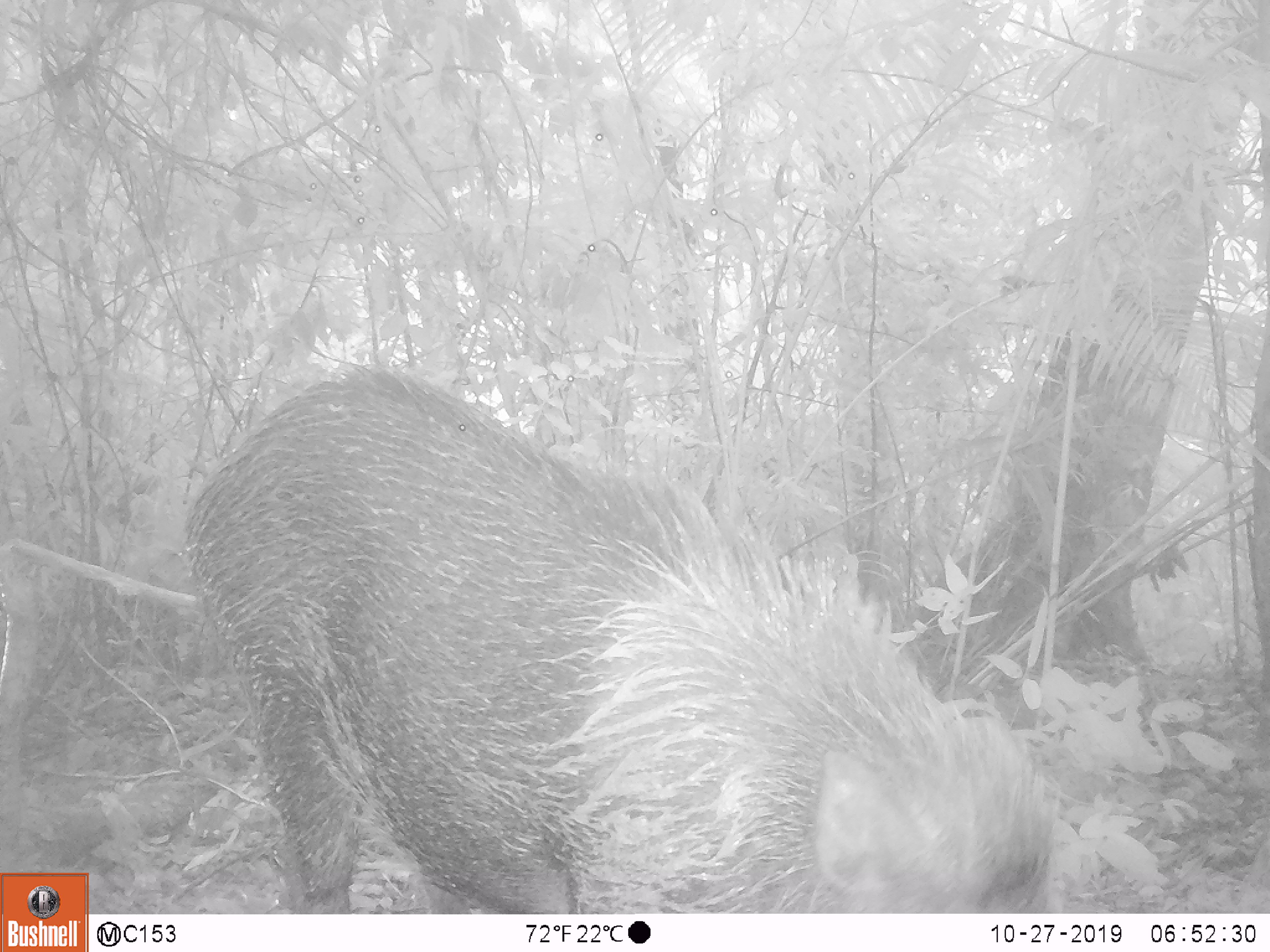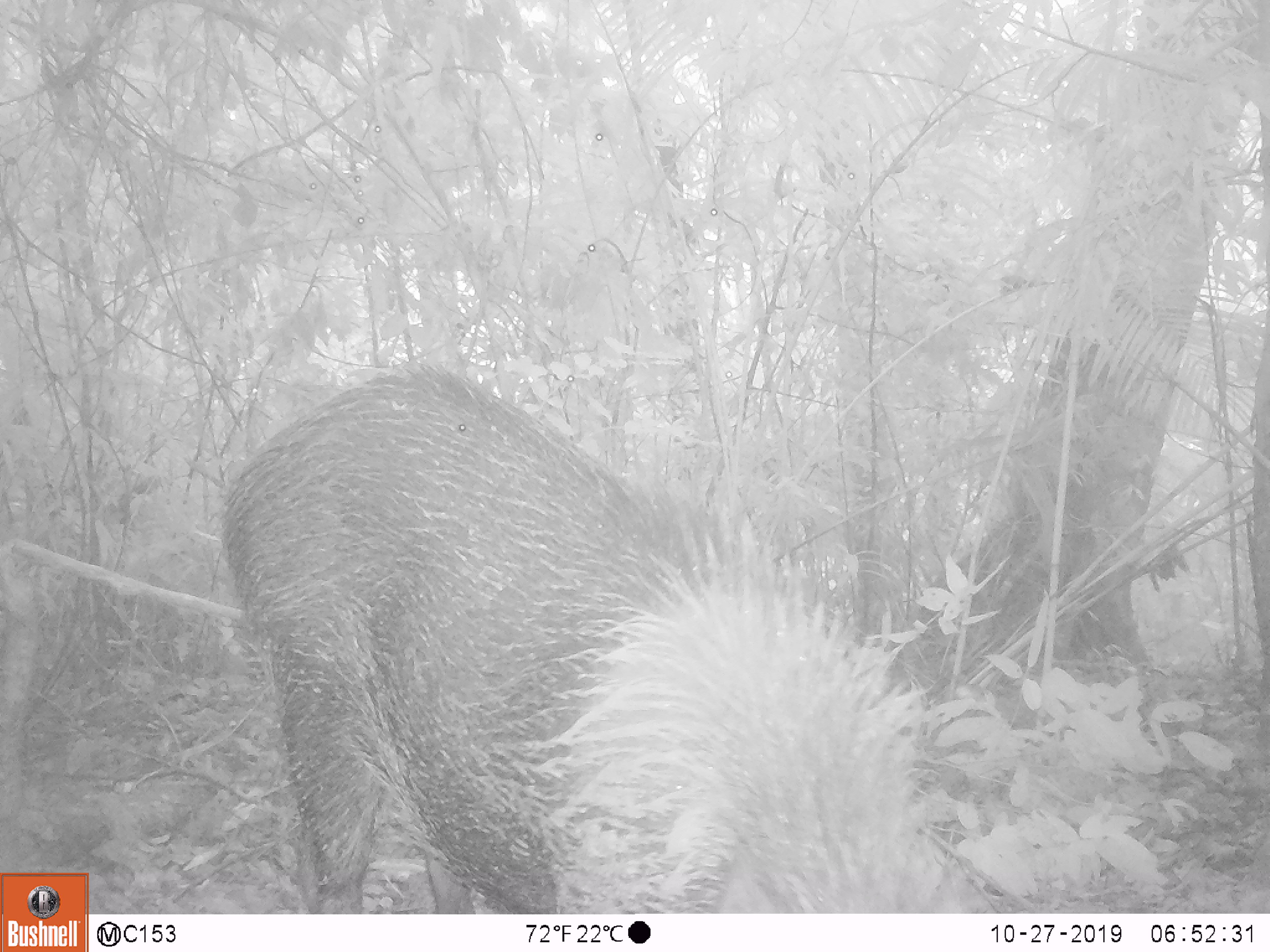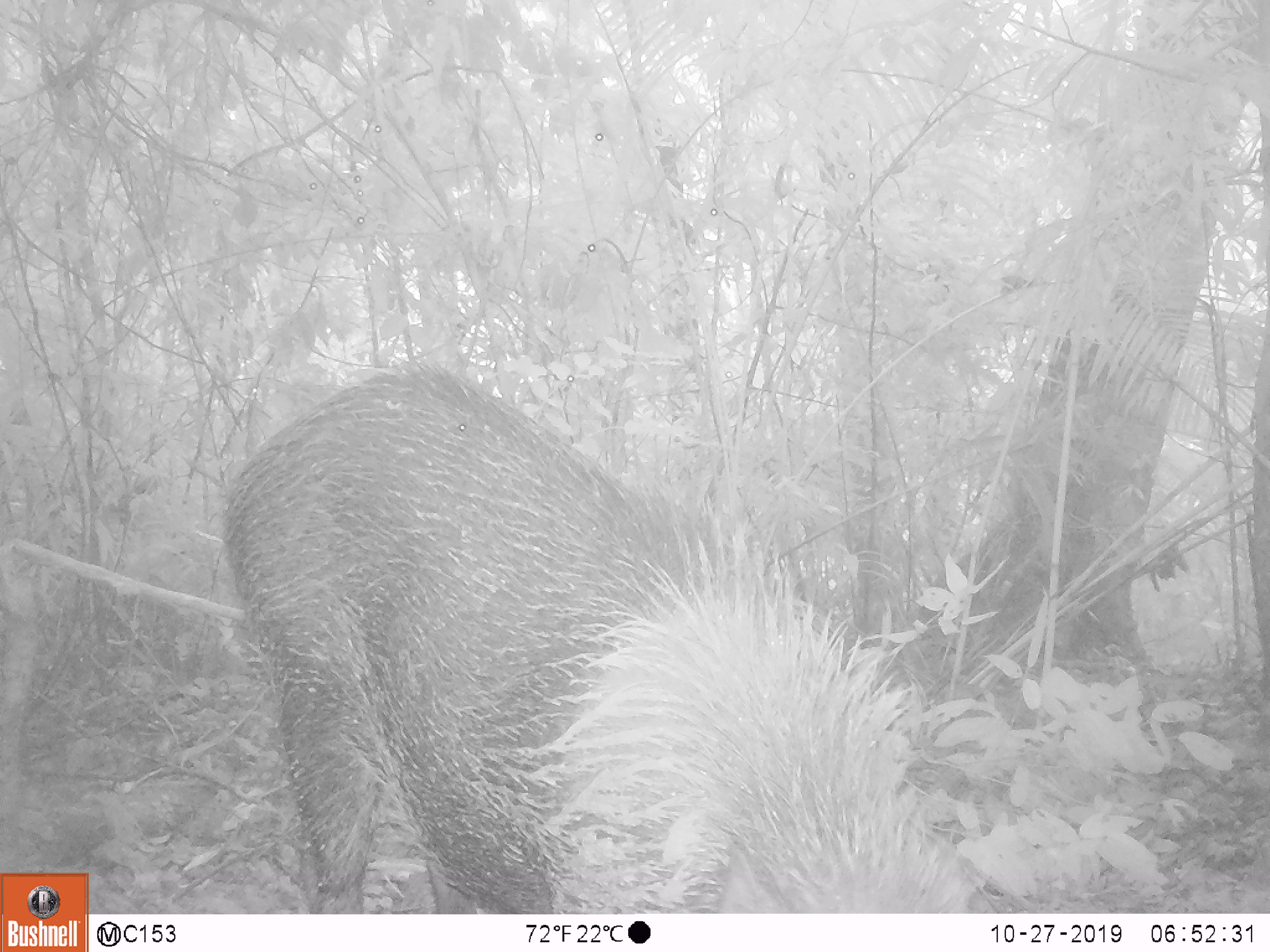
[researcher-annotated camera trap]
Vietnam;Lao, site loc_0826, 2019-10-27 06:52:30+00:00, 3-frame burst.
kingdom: Animalia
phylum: Chordata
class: Mammalia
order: Artiodactyla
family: Suidae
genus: Sus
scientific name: Sus scrofa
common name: eurasian wild pig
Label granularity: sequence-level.